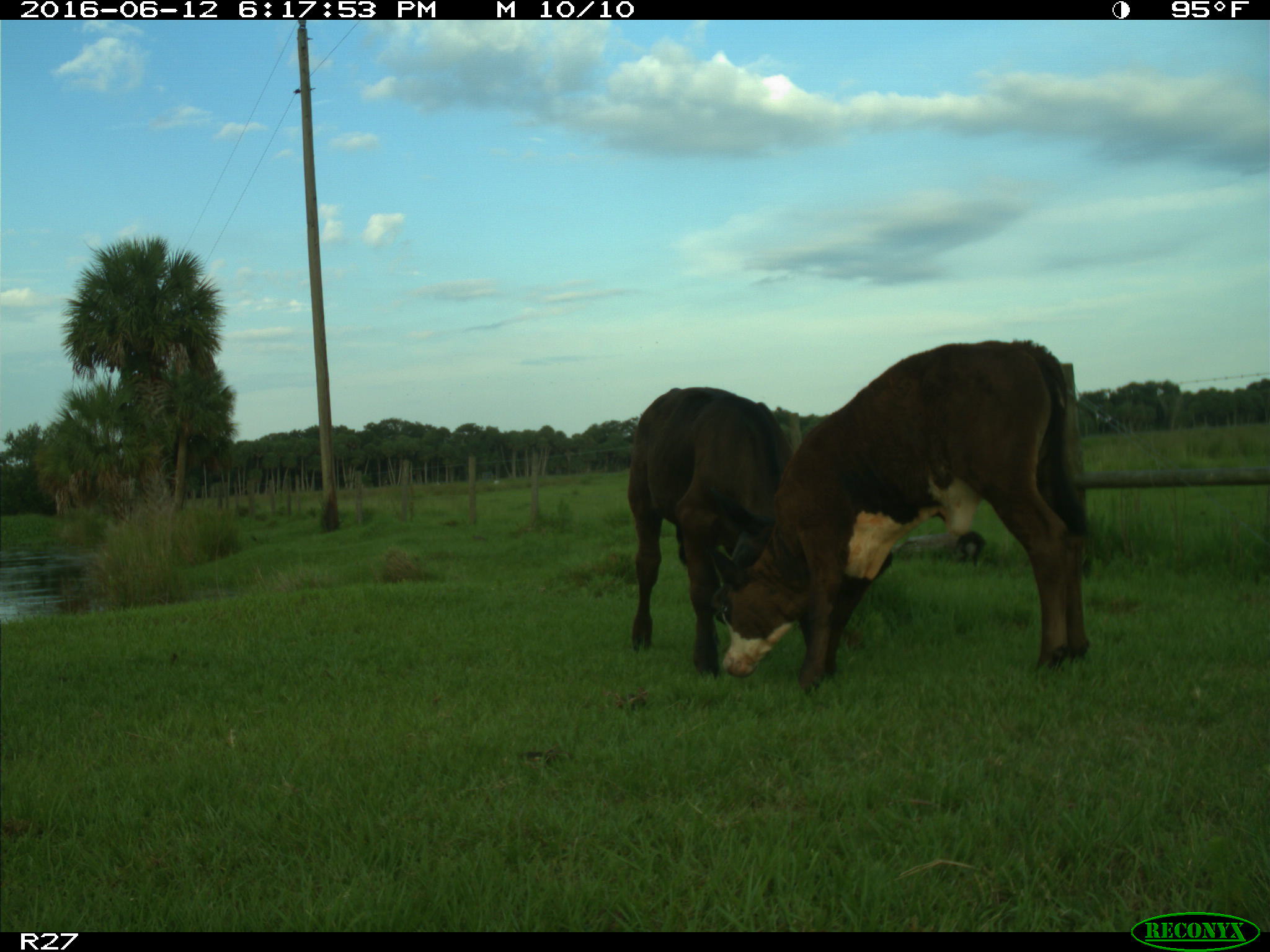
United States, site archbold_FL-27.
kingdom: Animalia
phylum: Chordata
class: Mammalia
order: Artiodactyla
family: Bovidae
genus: Bos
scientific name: Bos taurus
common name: domestic cow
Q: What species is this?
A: Bos taurus (domestic cow).